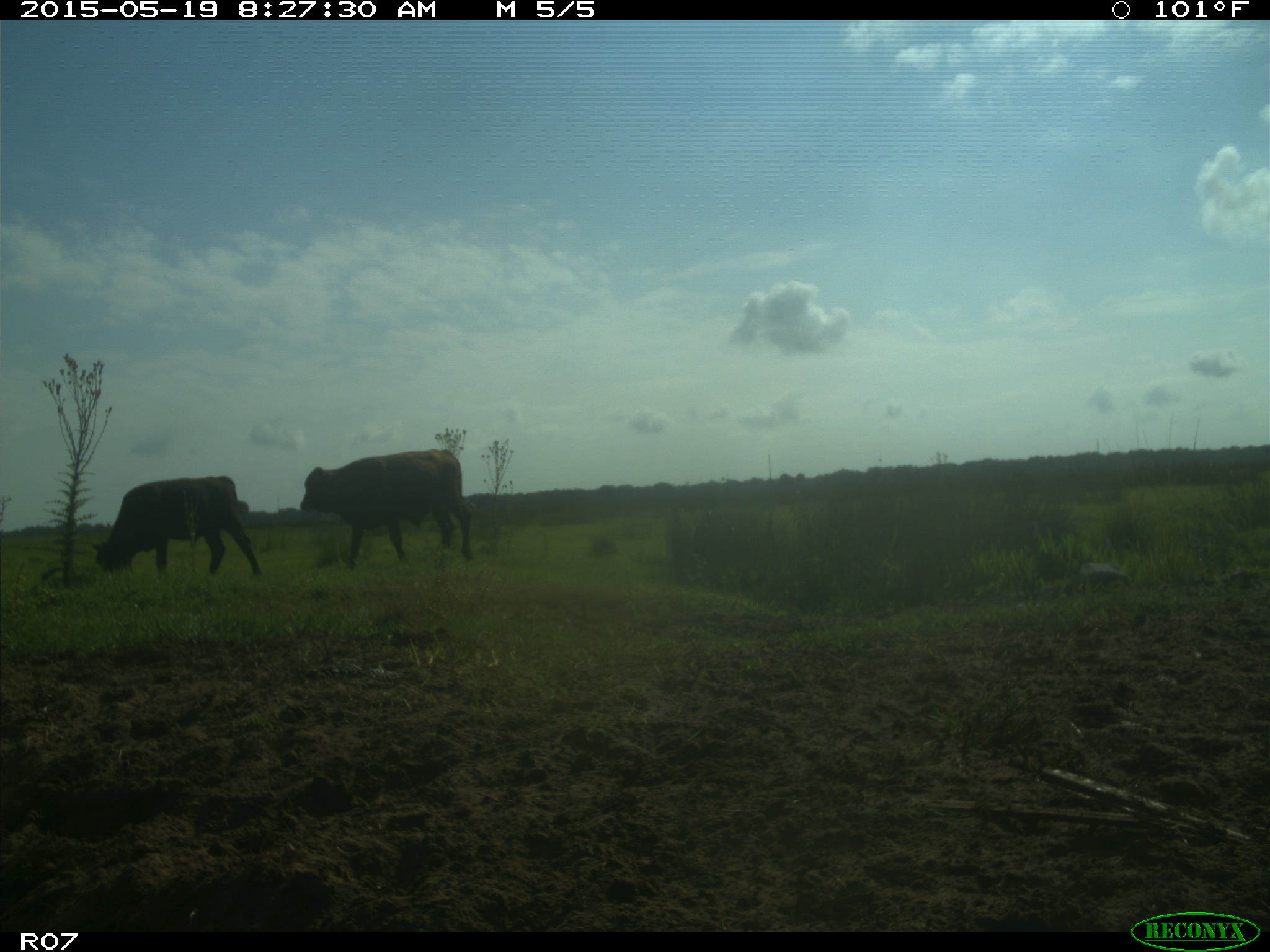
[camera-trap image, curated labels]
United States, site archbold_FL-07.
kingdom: Animalia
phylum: Chordata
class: Mammalia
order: Artiodactyla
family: Bovidae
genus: Bos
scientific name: Bos taurus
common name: domestic cow